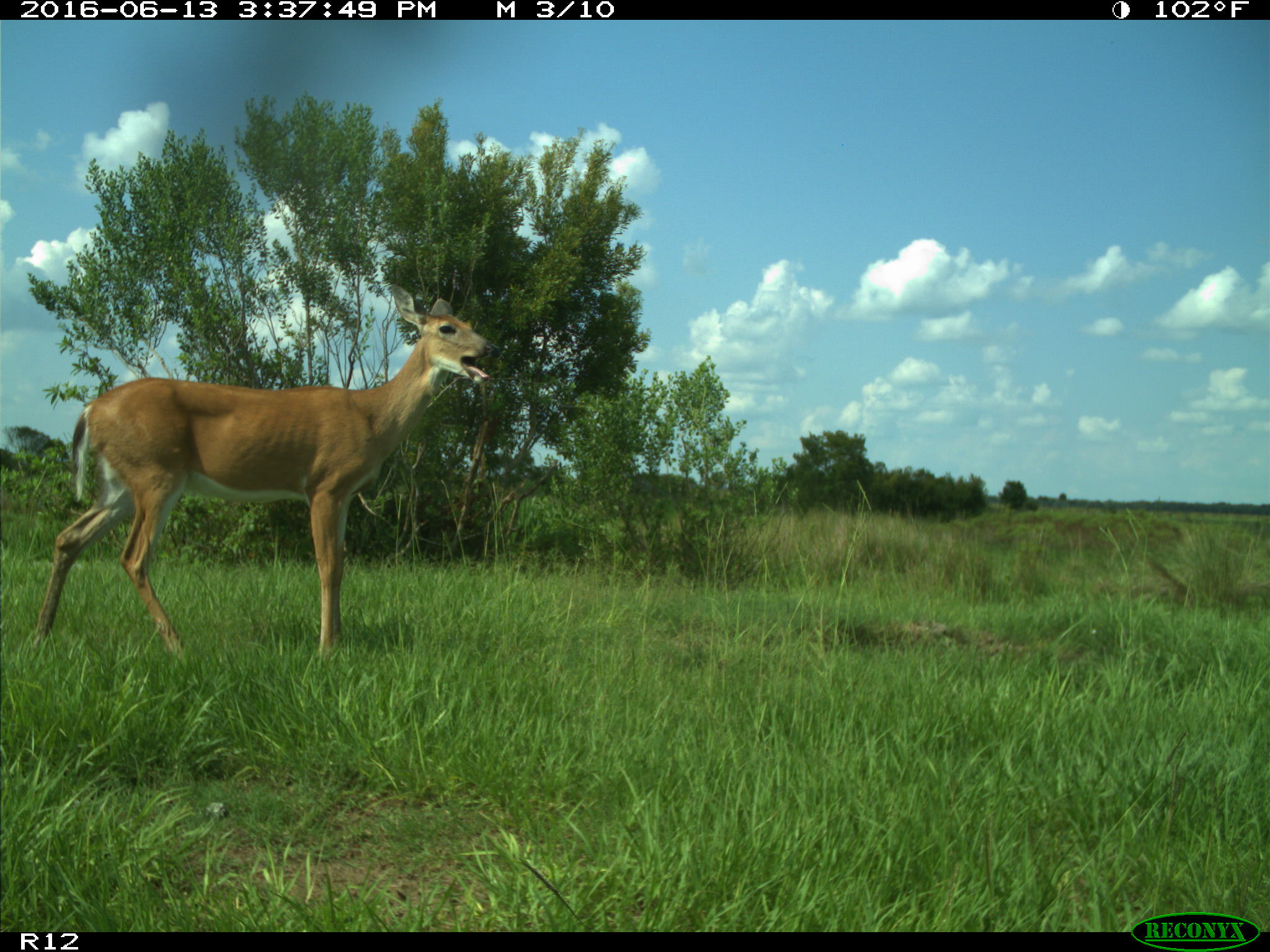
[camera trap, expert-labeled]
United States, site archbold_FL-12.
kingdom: Animalia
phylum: Chordata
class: Mammalia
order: Artiodactyla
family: Cervidae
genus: Odocoileus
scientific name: Odocoileus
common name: deer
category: unidentified deer